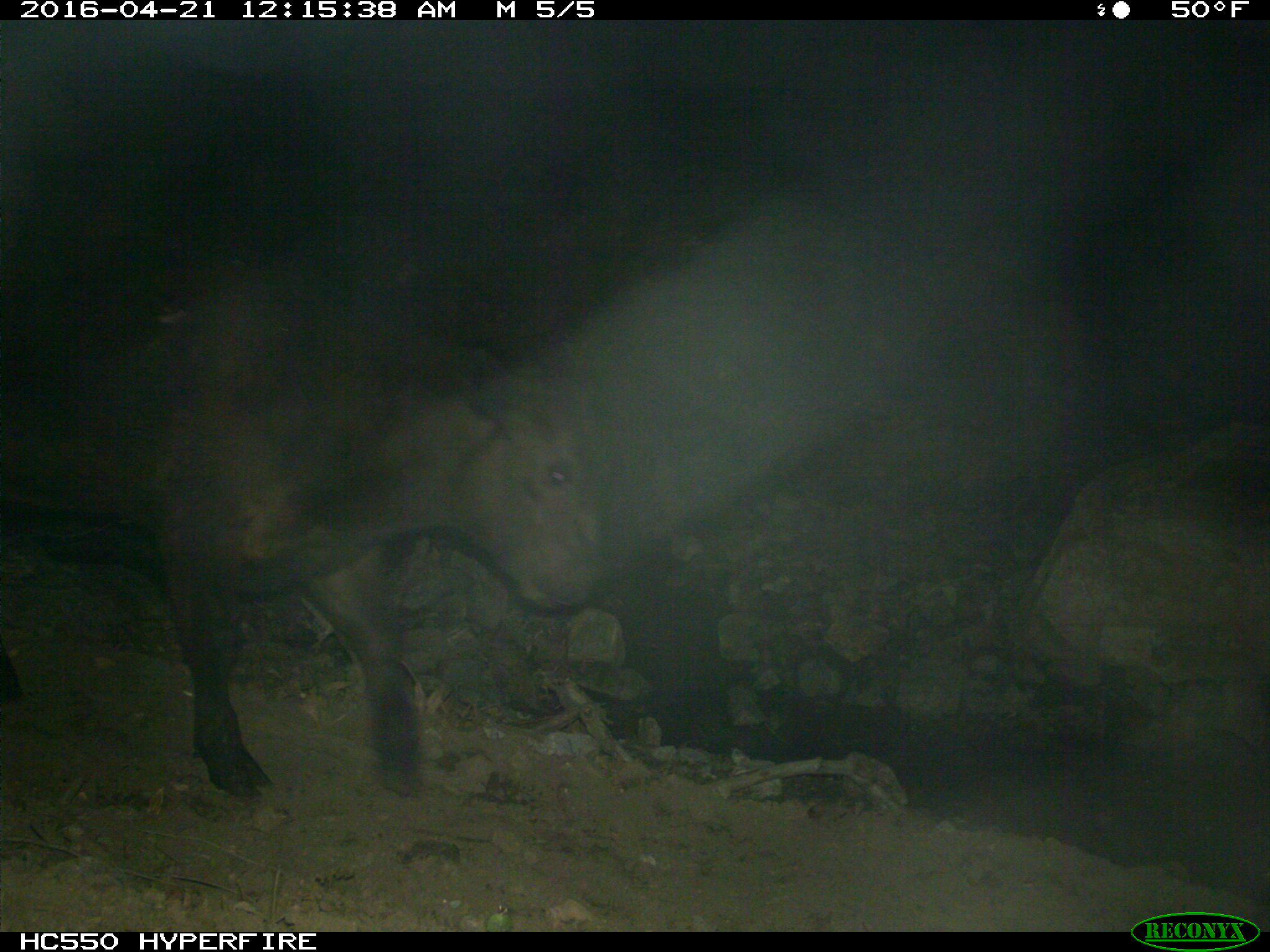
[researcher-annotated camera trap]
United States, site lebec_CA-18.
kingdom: Animalia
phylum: Chordata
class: Mammalia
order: Artiodactyla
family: Bovidae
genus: Bos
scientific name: Bos taurus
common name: domestic cow